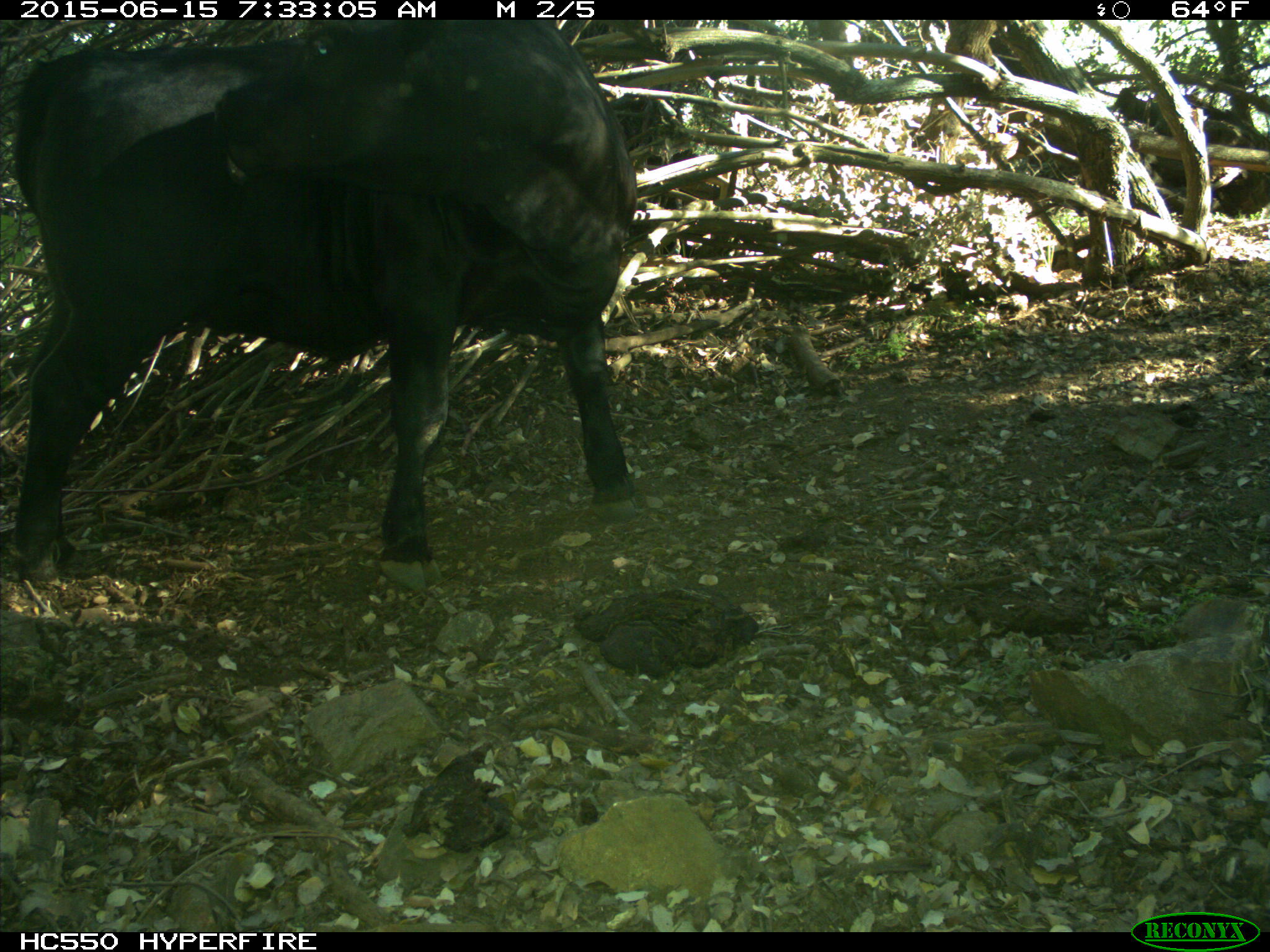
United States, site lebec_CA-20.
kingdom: Animalia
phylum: Chordata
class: Mammalia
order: Artiodactyla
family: Bovidae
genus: Bos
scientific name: Bos taurus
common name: domestic cow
Bos taurus (domestic cow).